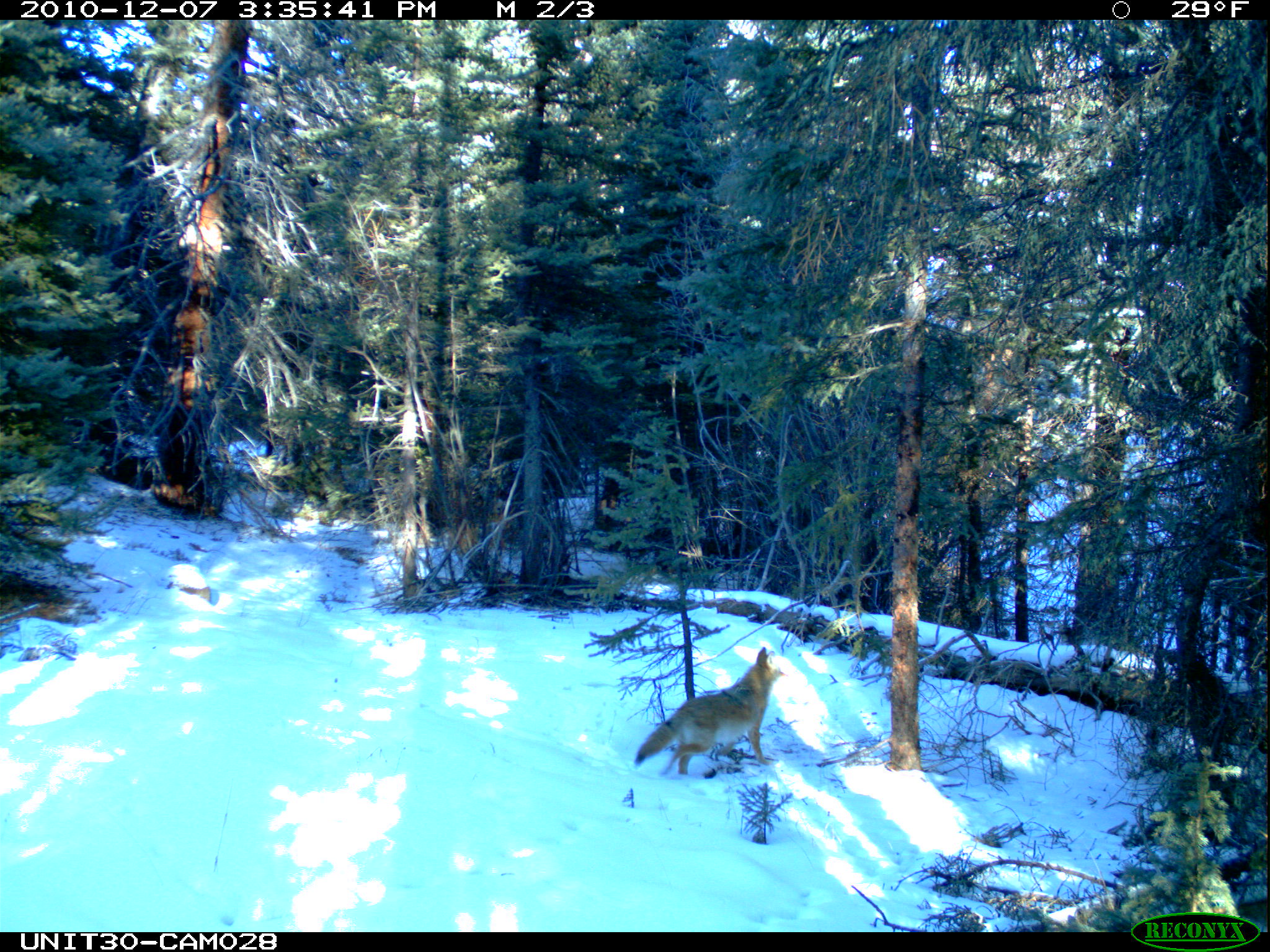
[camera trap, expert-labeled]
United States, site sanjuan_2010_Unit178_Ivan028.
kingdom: Animalia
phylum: Chordata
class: Mammalia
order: Carnivora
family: Canidae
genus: Canis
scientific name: Canis latrans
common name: coyote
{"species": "Canis latrans (coyote)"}